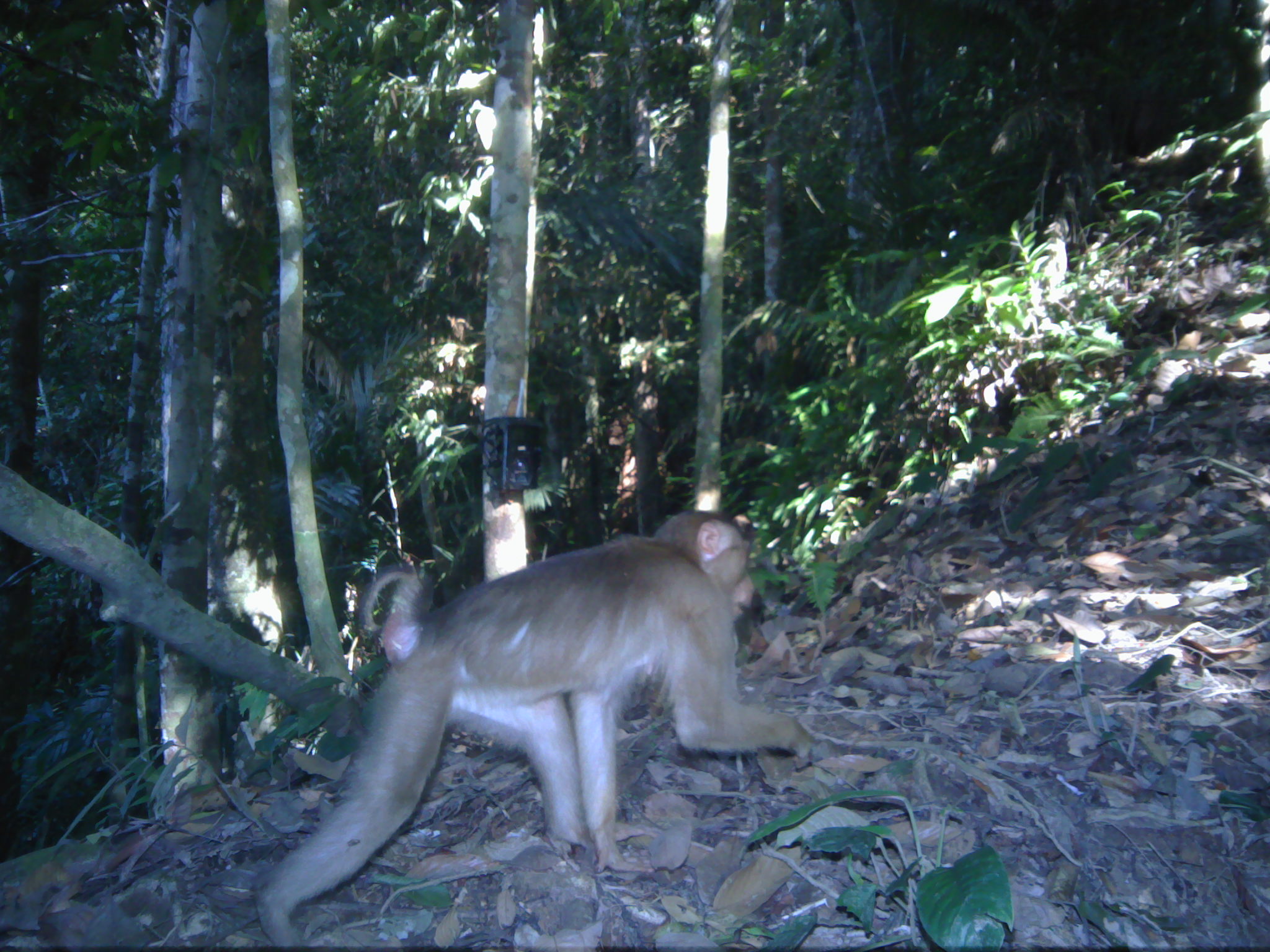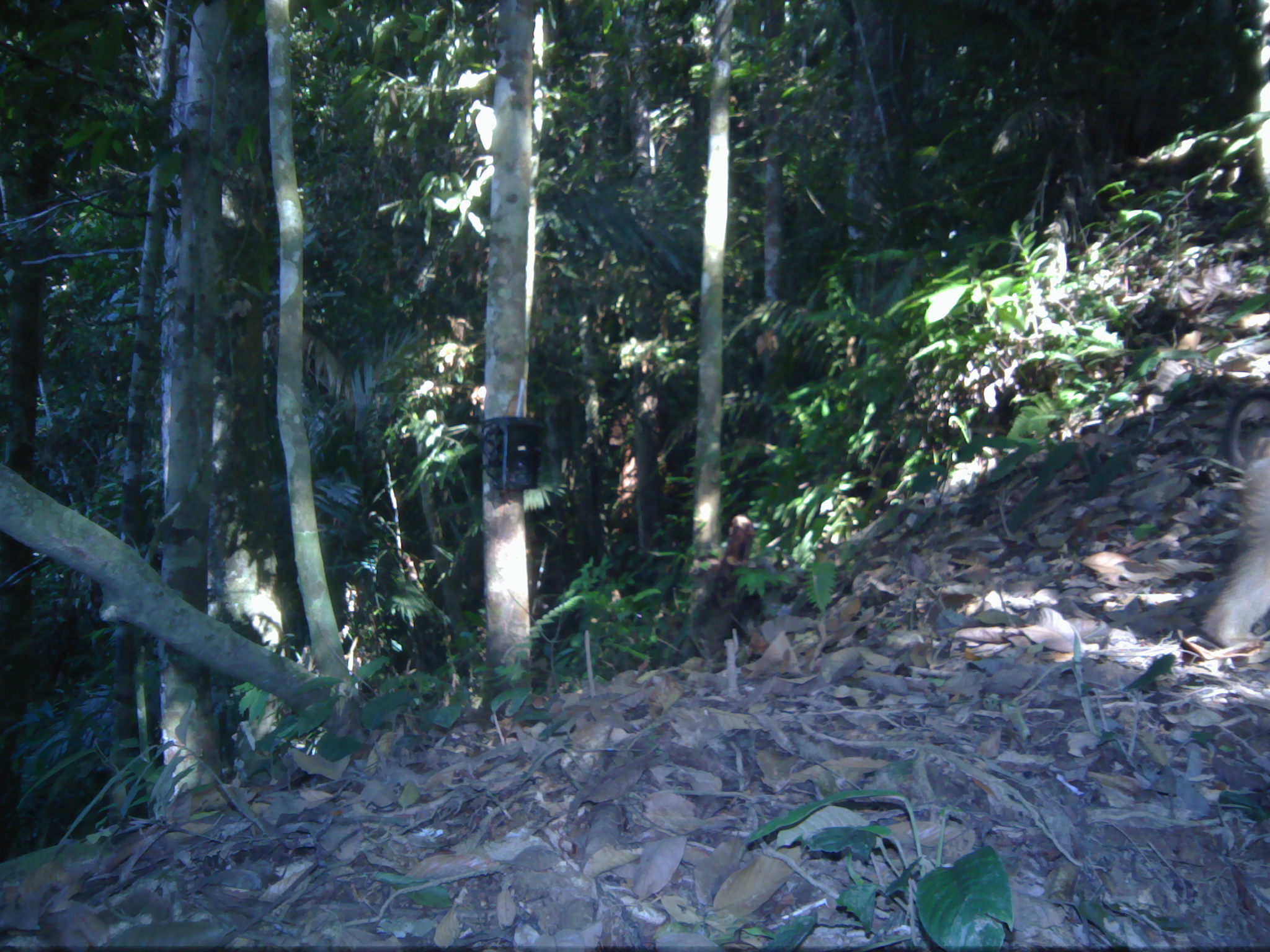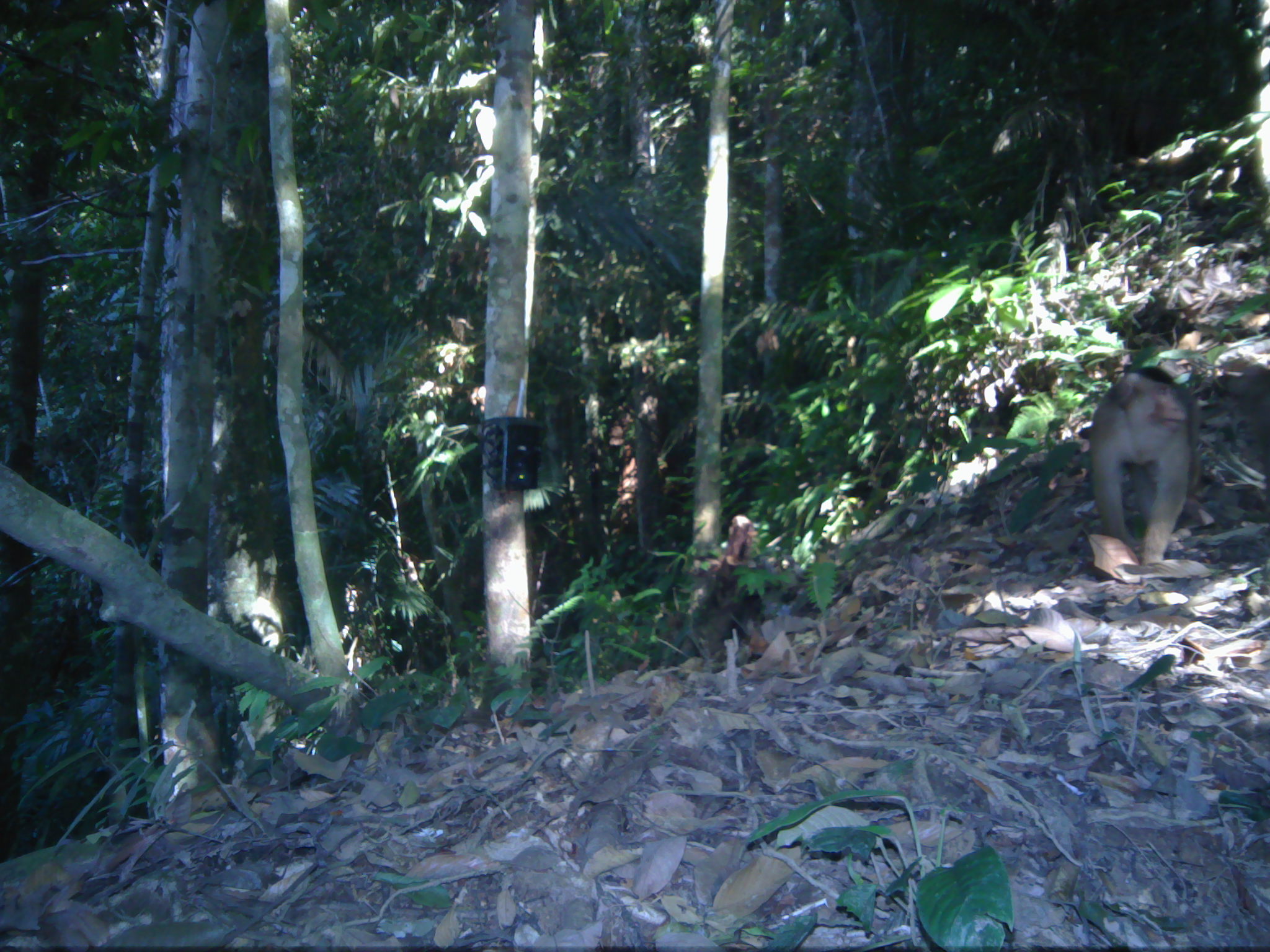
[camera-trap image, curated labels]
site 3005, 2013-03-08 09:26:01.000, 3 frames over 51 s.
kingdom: Animalia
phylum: Chordata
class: Mammalia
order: Primates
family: Cercopithecidae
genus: Macaca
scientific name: Macaca nemestrina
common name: southern pig-tailed macaque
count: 1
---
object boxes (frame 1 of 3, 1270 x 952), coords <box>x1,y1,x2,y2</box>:
macaca nemestrina: <box>246,506,862,950</box>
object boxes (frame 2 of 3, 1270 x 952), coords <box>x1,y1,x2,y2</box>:
macaca nemestrina: <box>1194,383,1269,651</box>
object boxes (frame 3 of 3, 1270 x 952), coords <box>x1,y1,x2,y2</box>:
macaca nemestrina: <box>1087,366,1200,575</box>; <box>1227,364,1268,478</box>